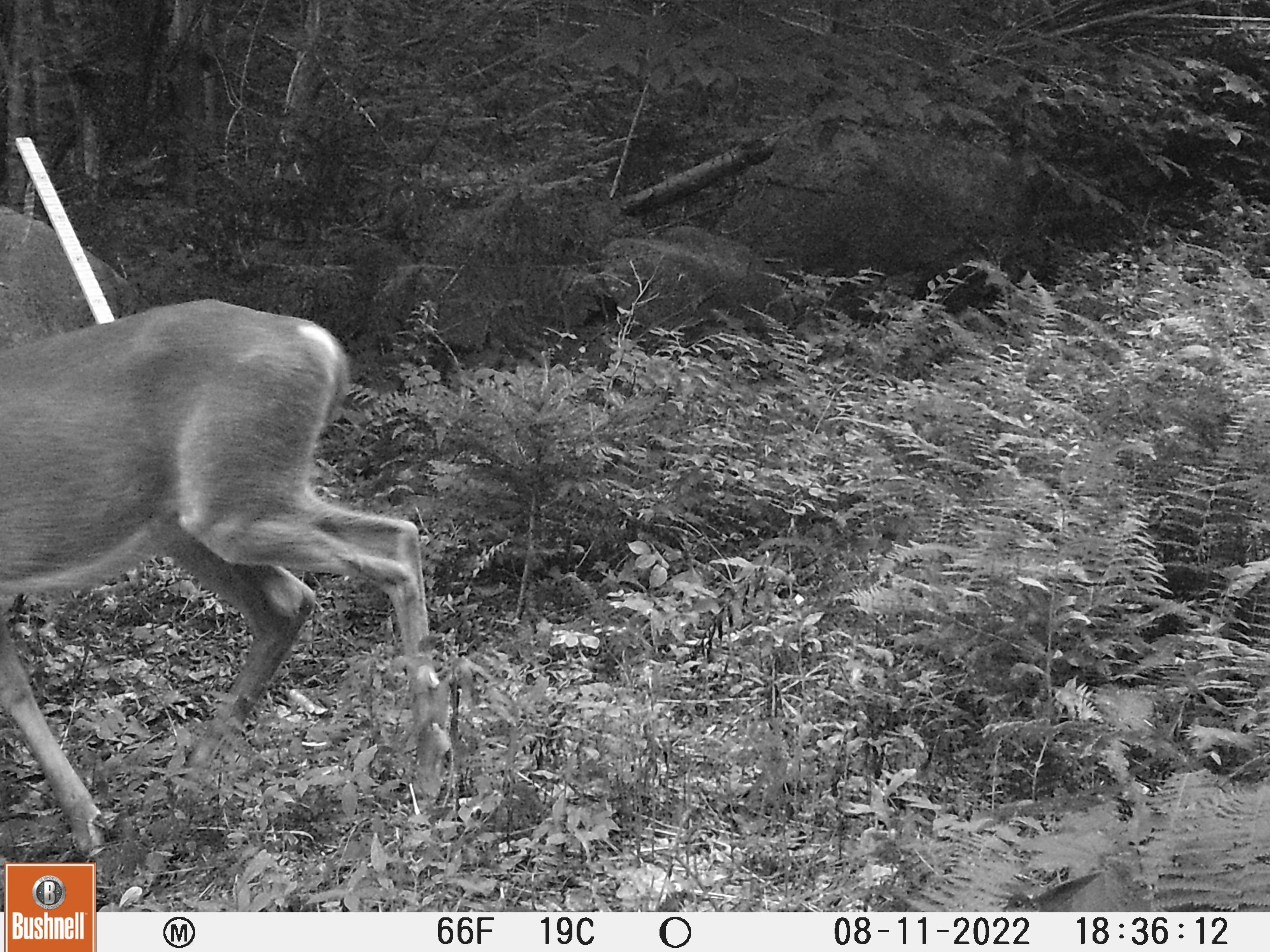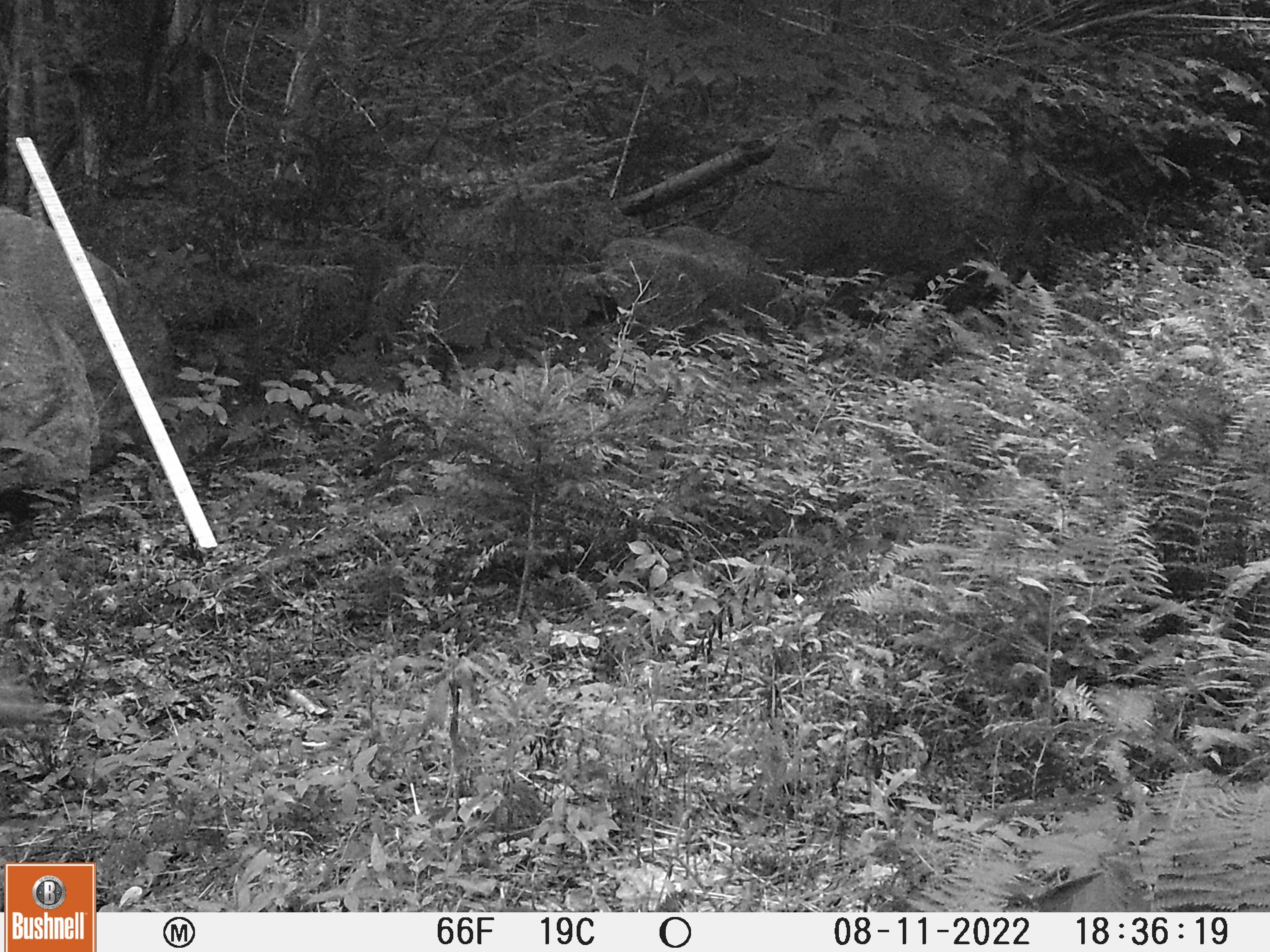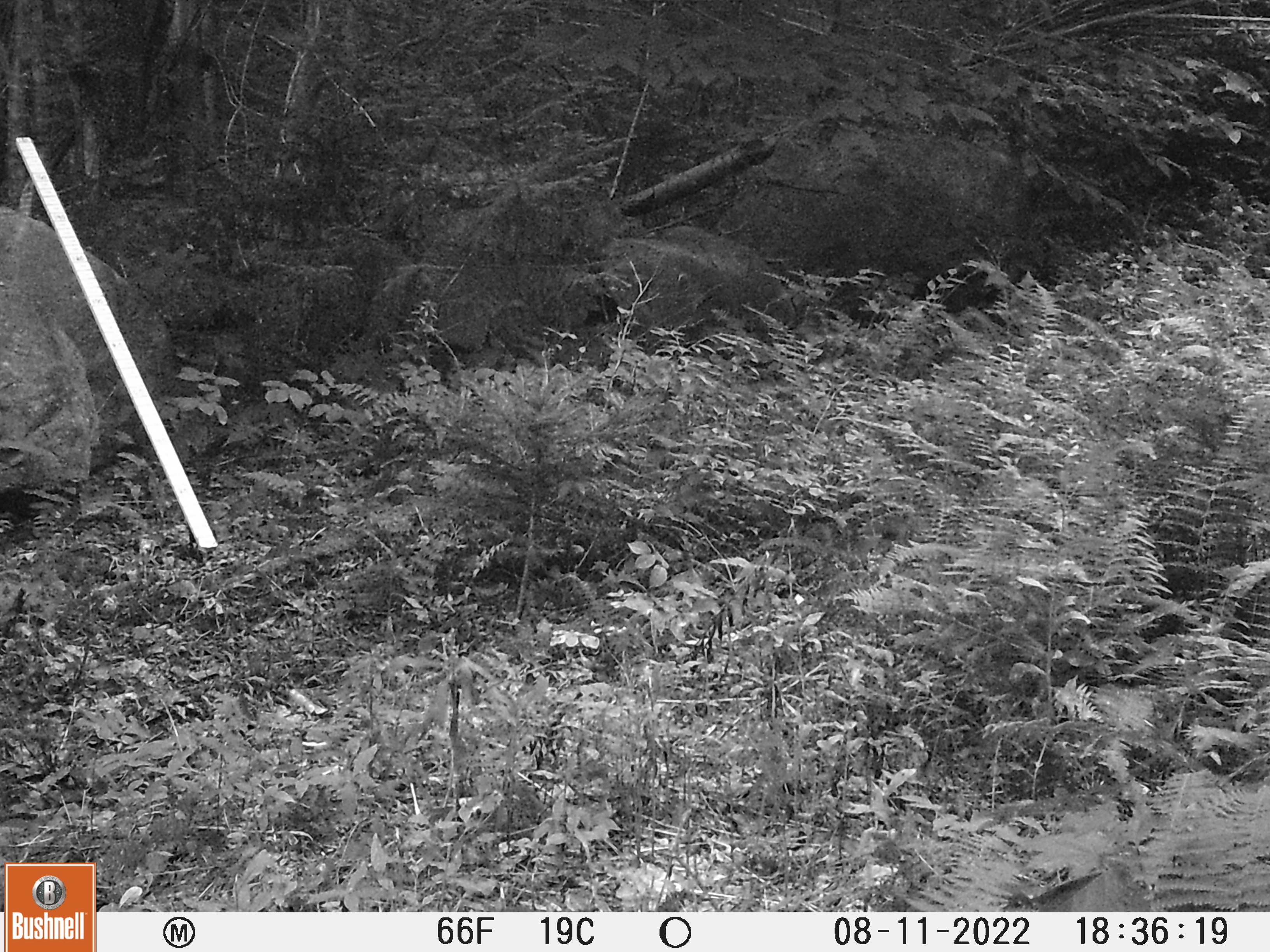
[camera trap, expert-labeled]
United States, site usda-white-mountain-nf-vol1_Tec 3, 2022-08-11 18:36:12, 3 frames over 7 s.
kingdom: Animalia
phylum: Chordata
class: Mammalia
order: Artiodactyla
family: Cervidae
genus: Odocoileus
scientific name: Odocoileus virginianus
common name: white-tailed deer